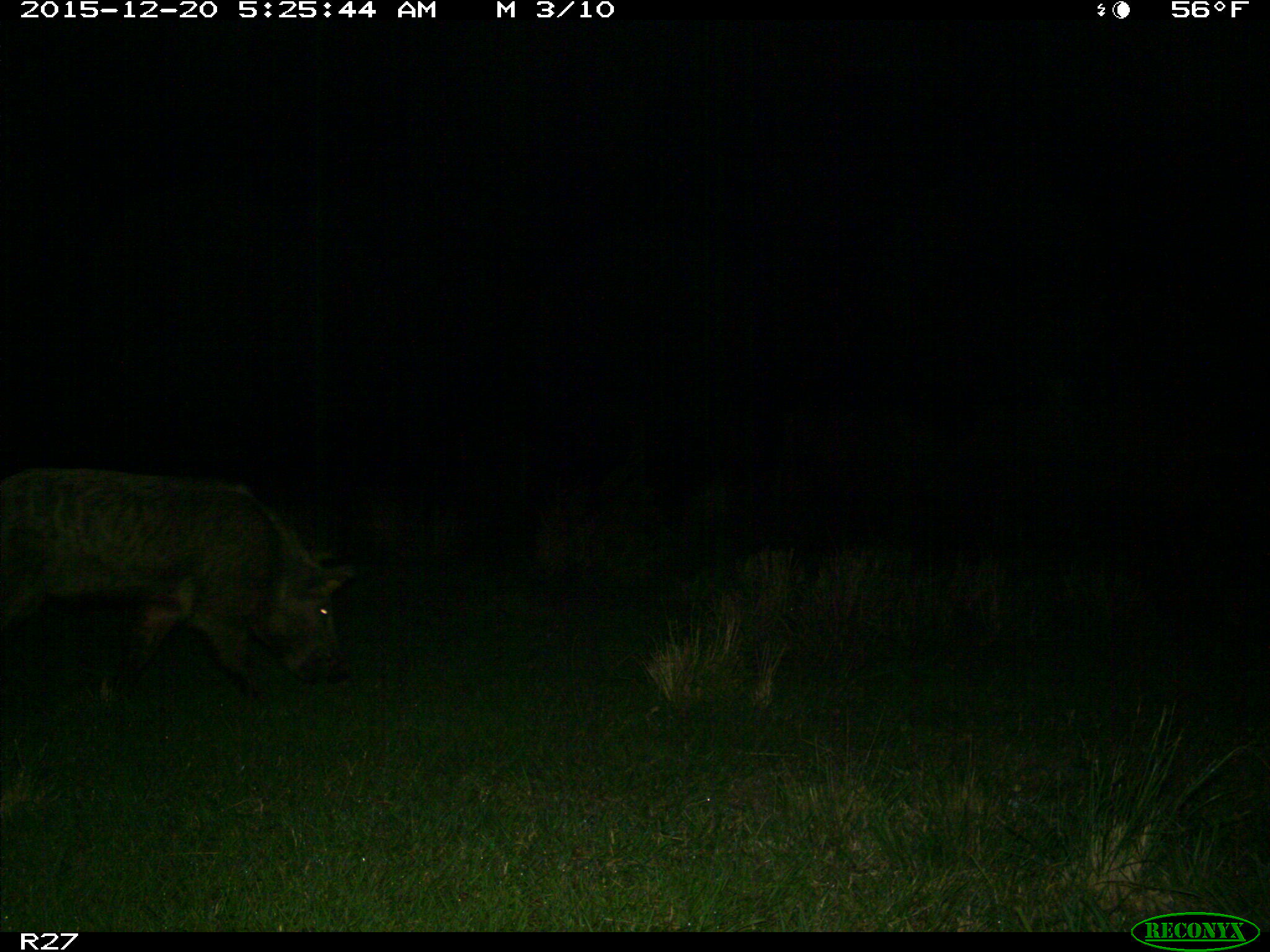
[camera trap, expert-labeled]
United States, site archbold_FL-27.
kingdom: Animalia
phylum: Chordata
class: Mammalia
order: Artiodactyla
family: Suidae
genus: Sus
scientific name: Sus scrofa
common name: wild boar